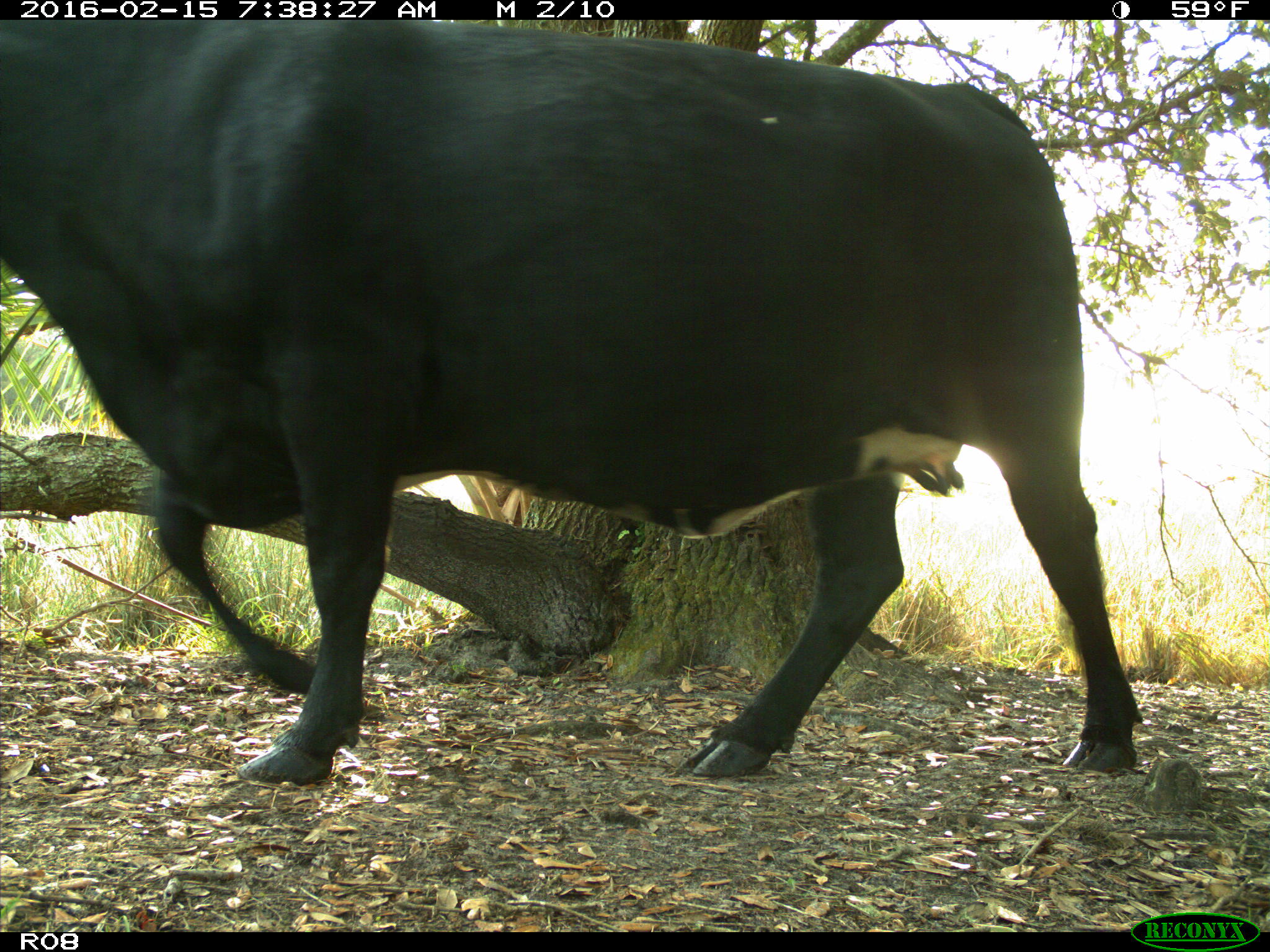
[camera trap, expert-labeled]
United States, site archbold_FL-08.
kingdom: Animalia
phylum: Chordata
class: Mammalia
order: Artiodactyla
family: Bovidae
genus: Bos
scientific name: Bos taurus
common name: domestic cow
Bos taurus (domestic cow).